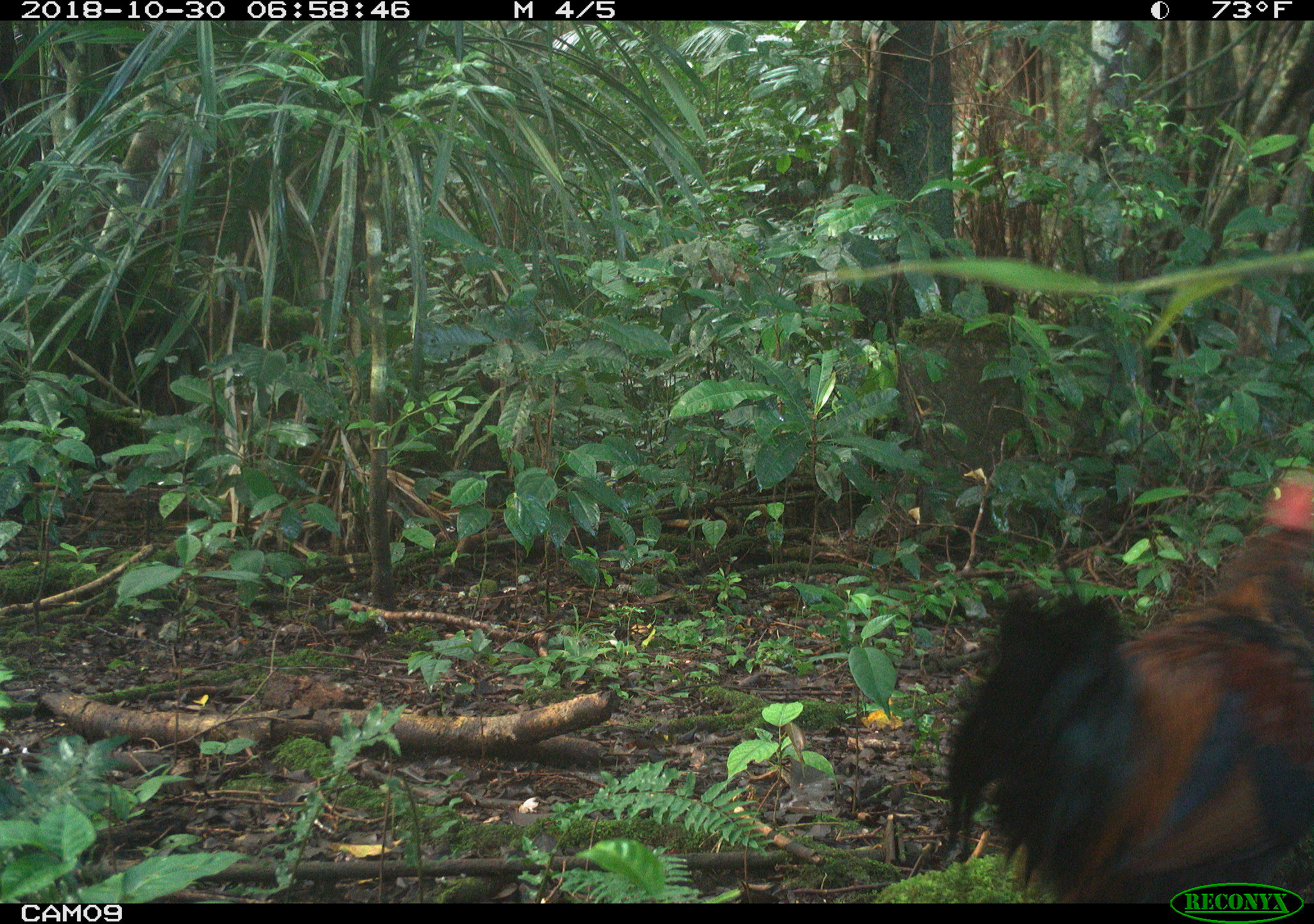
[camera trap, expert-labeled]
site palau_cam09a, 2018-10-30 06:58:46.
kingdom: Animalia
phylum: Chordata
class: Aves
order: Galliformes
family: Phasianidae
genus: Gallus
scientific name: Gallus gallus domesticus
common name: rooster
Rooster (Gallus gallus domesticus).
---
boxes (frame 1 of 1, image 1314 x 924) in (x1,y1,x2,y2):
rooster: (941,465,1314,905)